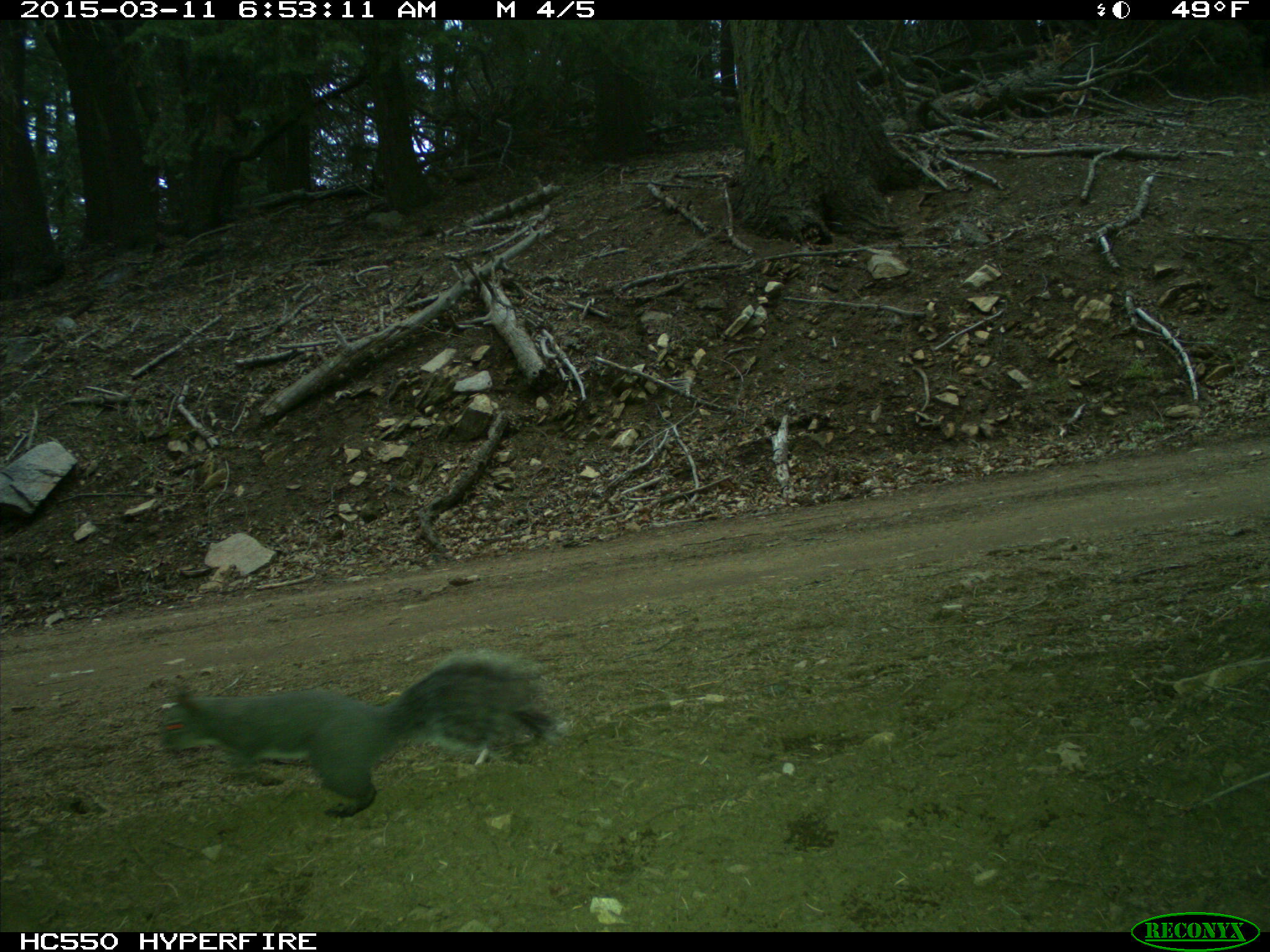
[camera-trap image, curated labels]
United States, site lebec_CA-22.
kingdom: Animalia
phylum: Chordata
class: Mammalia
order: Rodentia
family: Sciuridae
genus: Sciurus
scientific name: Sciurus carolinensis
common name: eastern gray squirrel